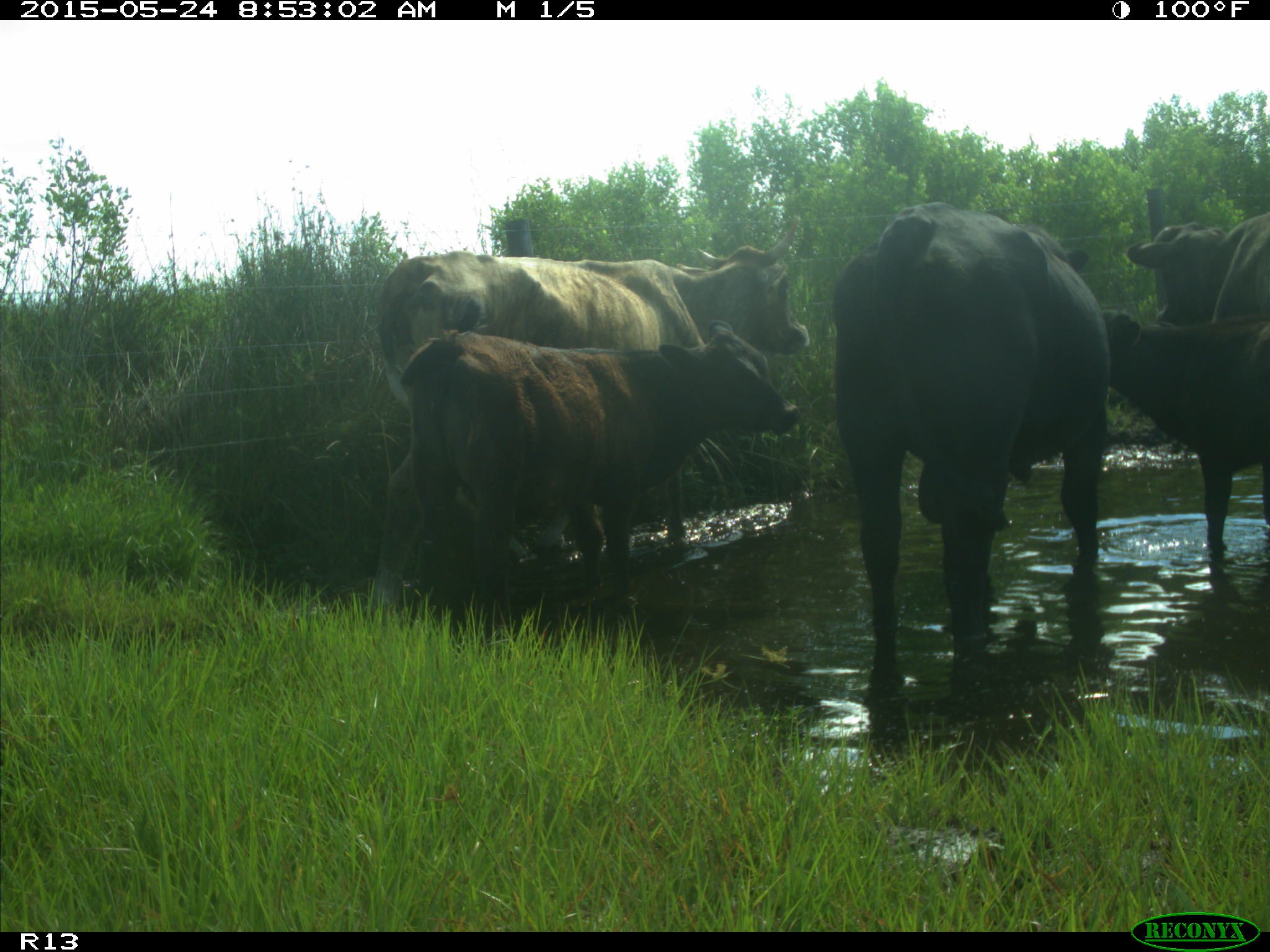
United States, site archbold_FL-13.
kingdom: Animalia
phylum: Chordata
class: Mammalia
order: Artiodactyla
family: Bovidae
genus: Bos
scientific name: Bos taurus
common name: domestic cow